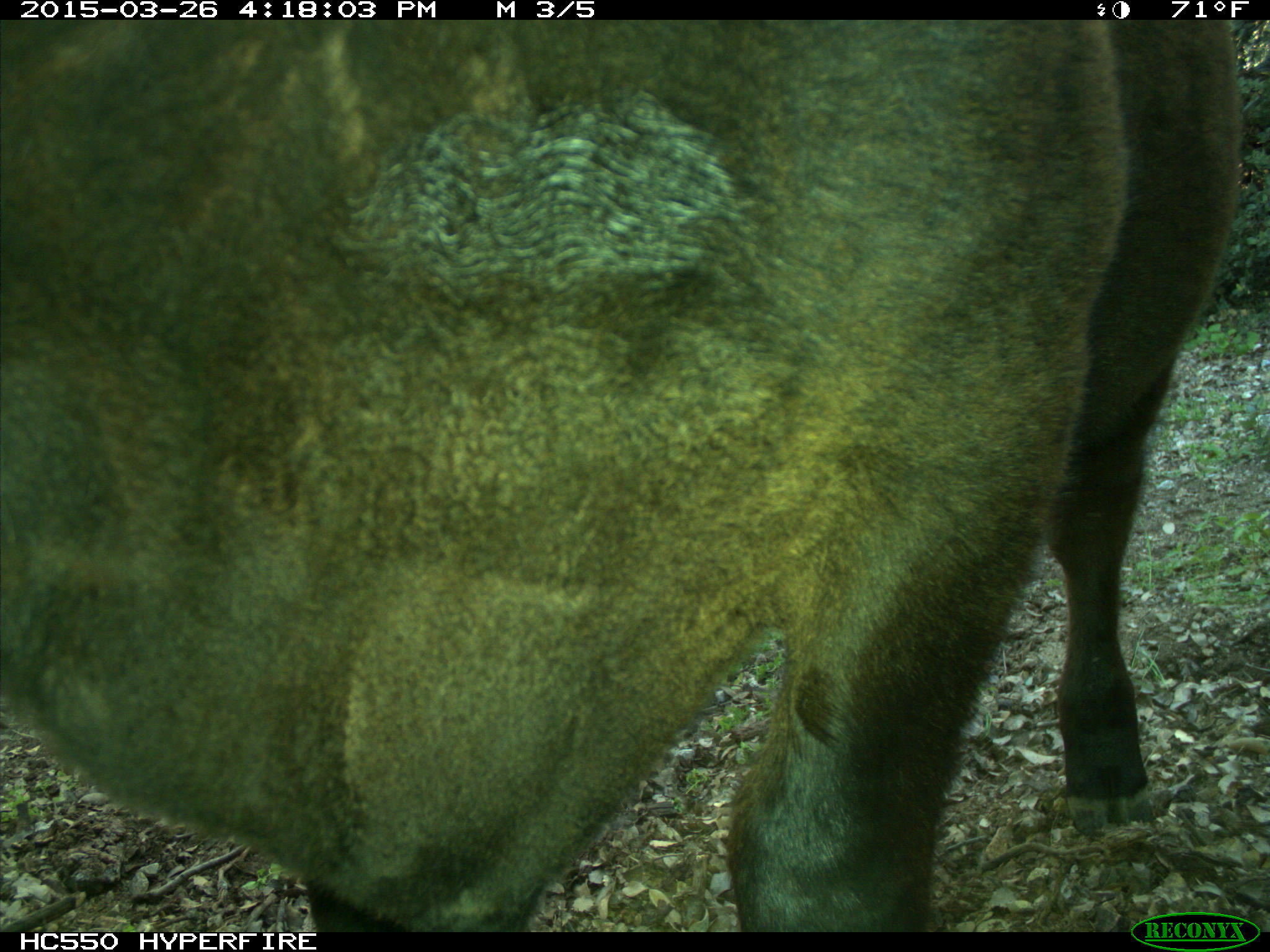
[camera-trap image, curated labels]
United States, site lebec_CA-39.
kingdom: Animalia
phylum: Chordata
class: Mammalia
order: Artiodactyla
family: Bovidae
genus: Bos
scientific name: Bos taurus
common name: domestic cow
Bos taurus (domestic cow).